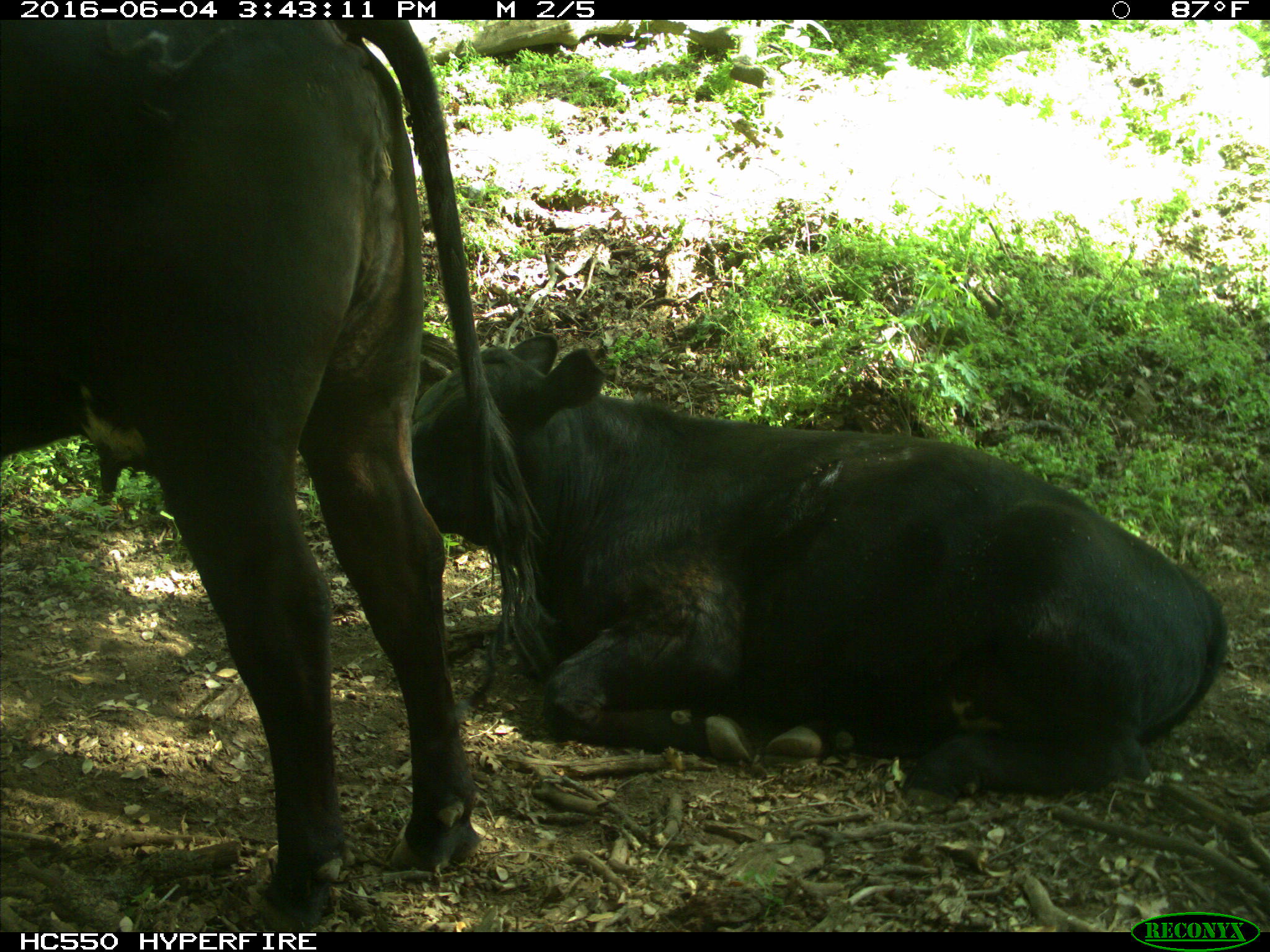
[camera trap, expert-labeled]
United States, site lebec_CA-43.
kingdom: Animalia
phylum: Chordata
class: Mammalia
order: Artiodactyla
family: Bovidae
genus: Bos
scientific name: Bos taurus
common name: domestic cow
Bos taurus (domestic cow).